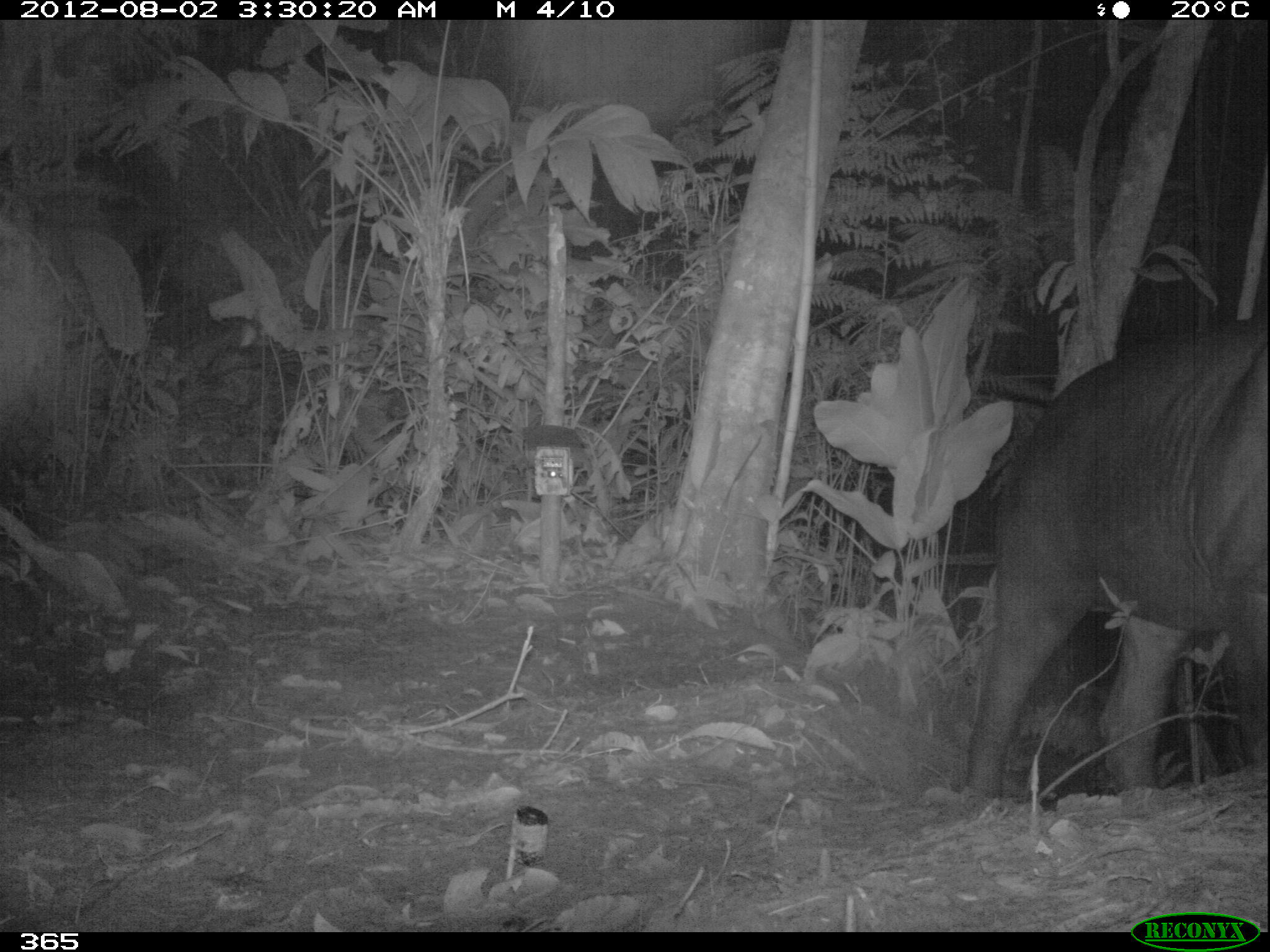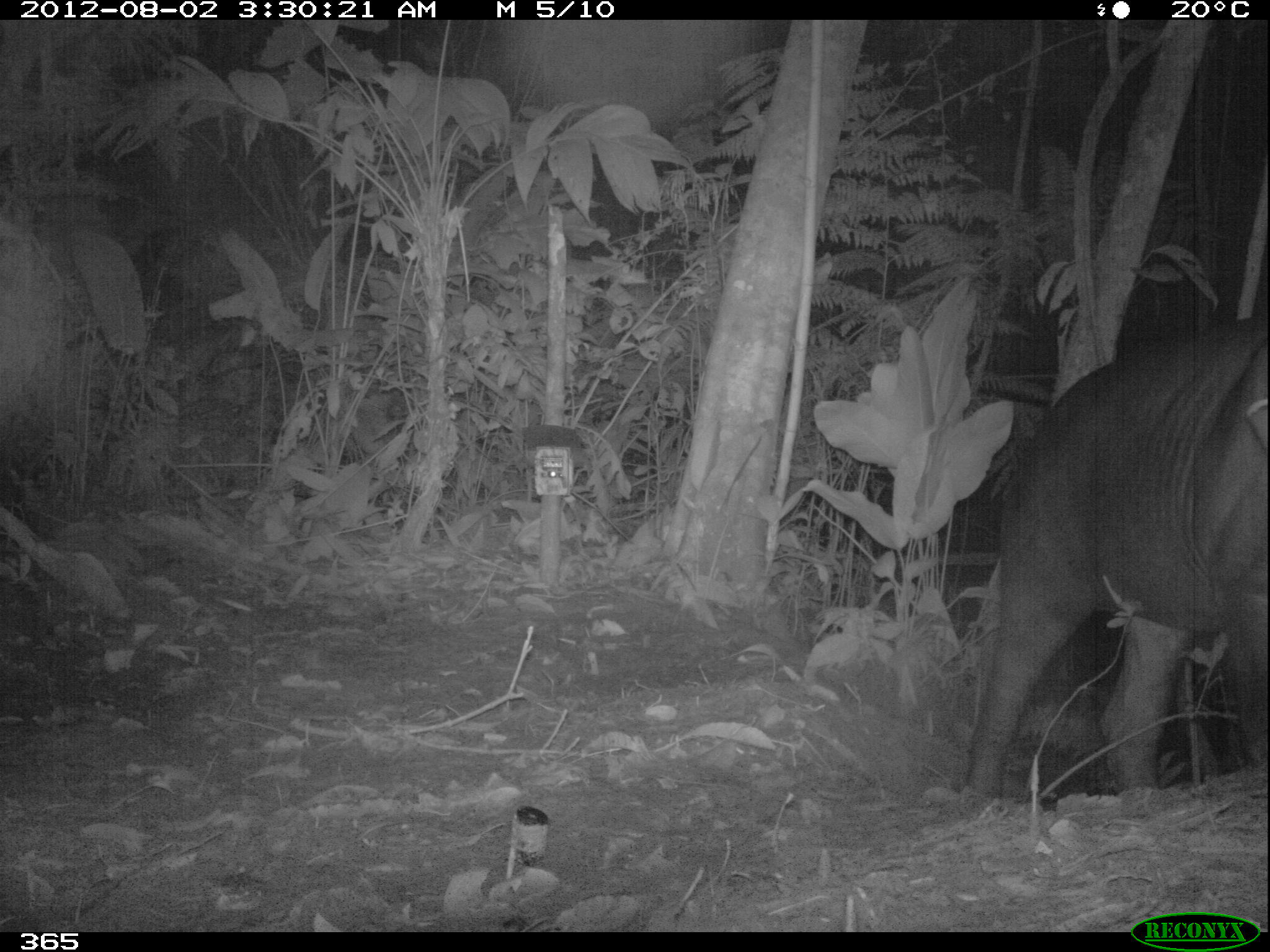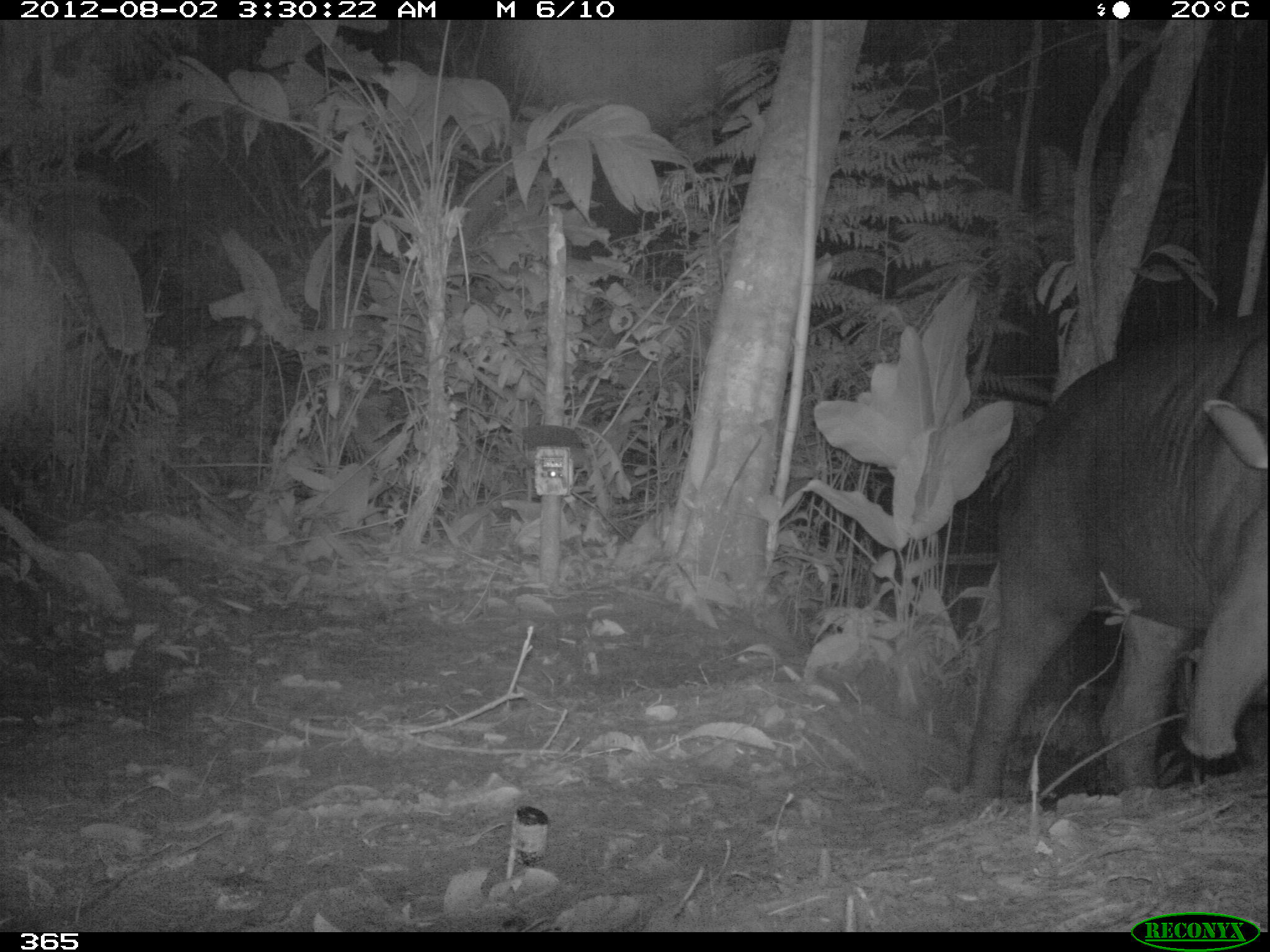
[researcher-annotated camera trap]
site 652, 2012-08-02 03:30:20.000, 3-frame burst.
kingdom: Animalia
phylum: Chordata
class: Mammalia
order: Perissodactyla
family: Tapiridae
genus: Tapirus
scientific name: Tapirus terrestris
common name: south american tapir